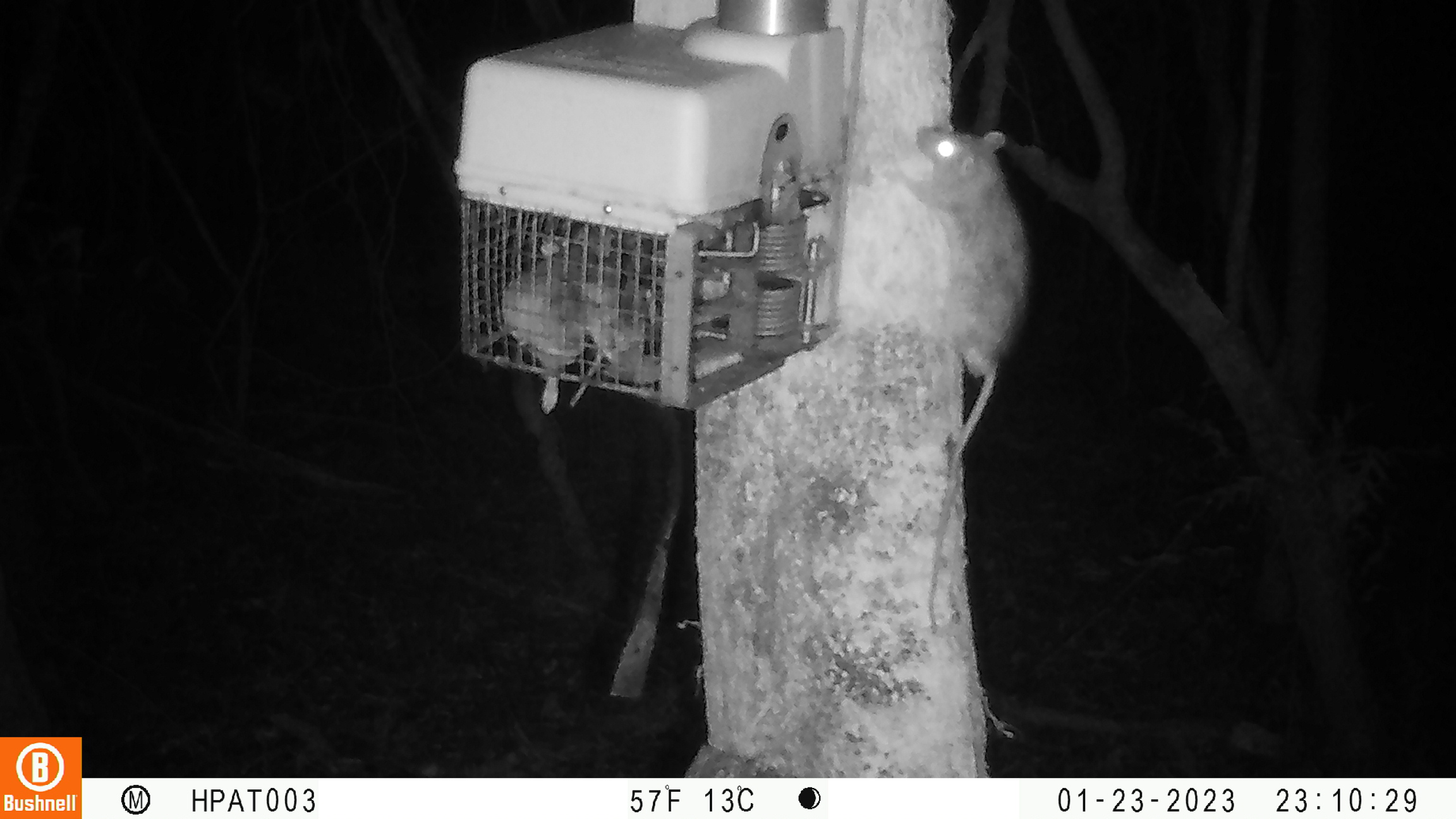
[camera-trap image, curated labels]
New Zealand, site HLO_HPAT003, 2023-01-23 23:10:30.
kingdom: Animalia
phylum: Chordata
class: Mammalia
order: Rodentia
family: Muridae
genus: Rattus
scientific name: Rattus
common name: rat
Rat (Rattus).